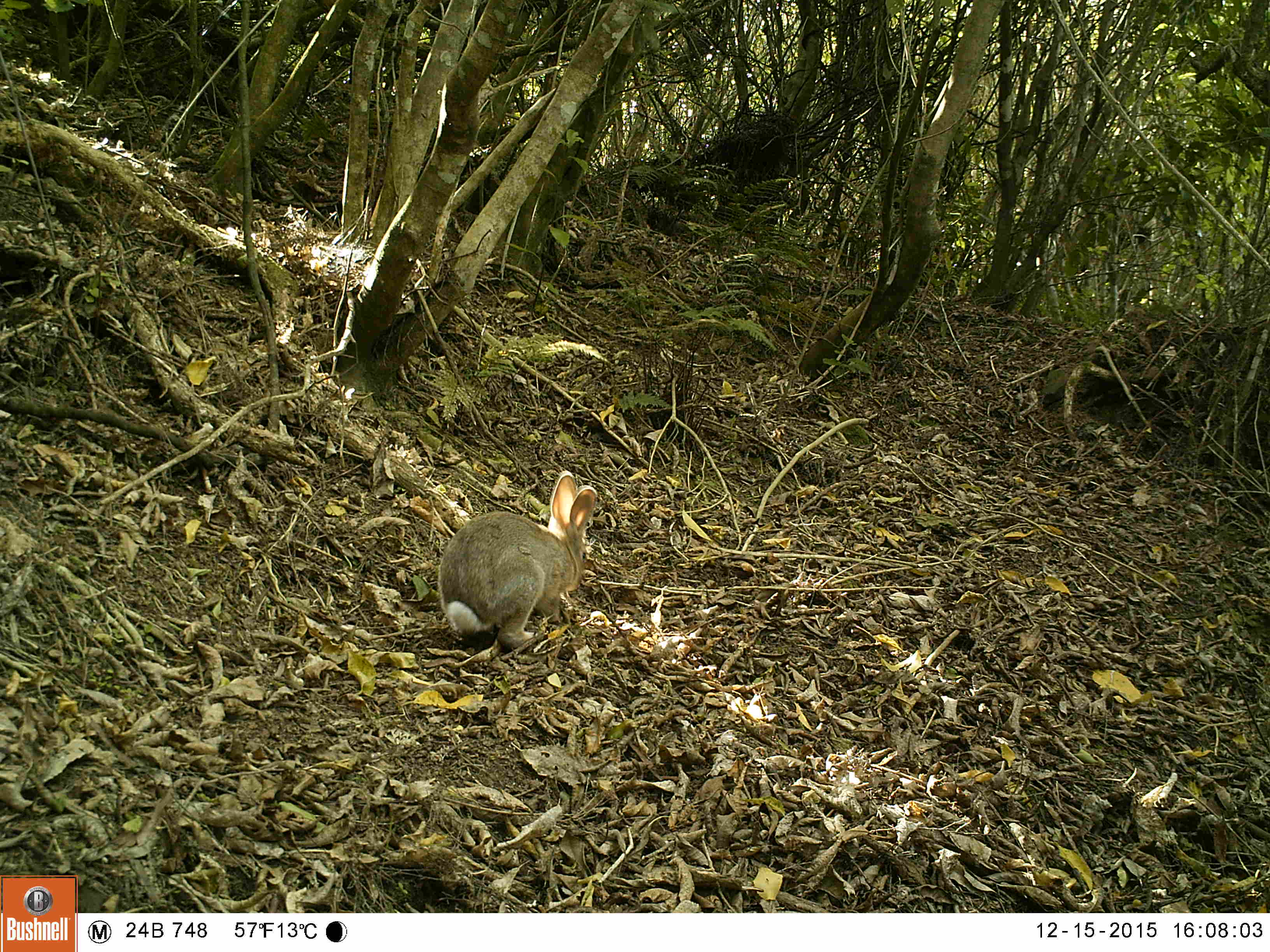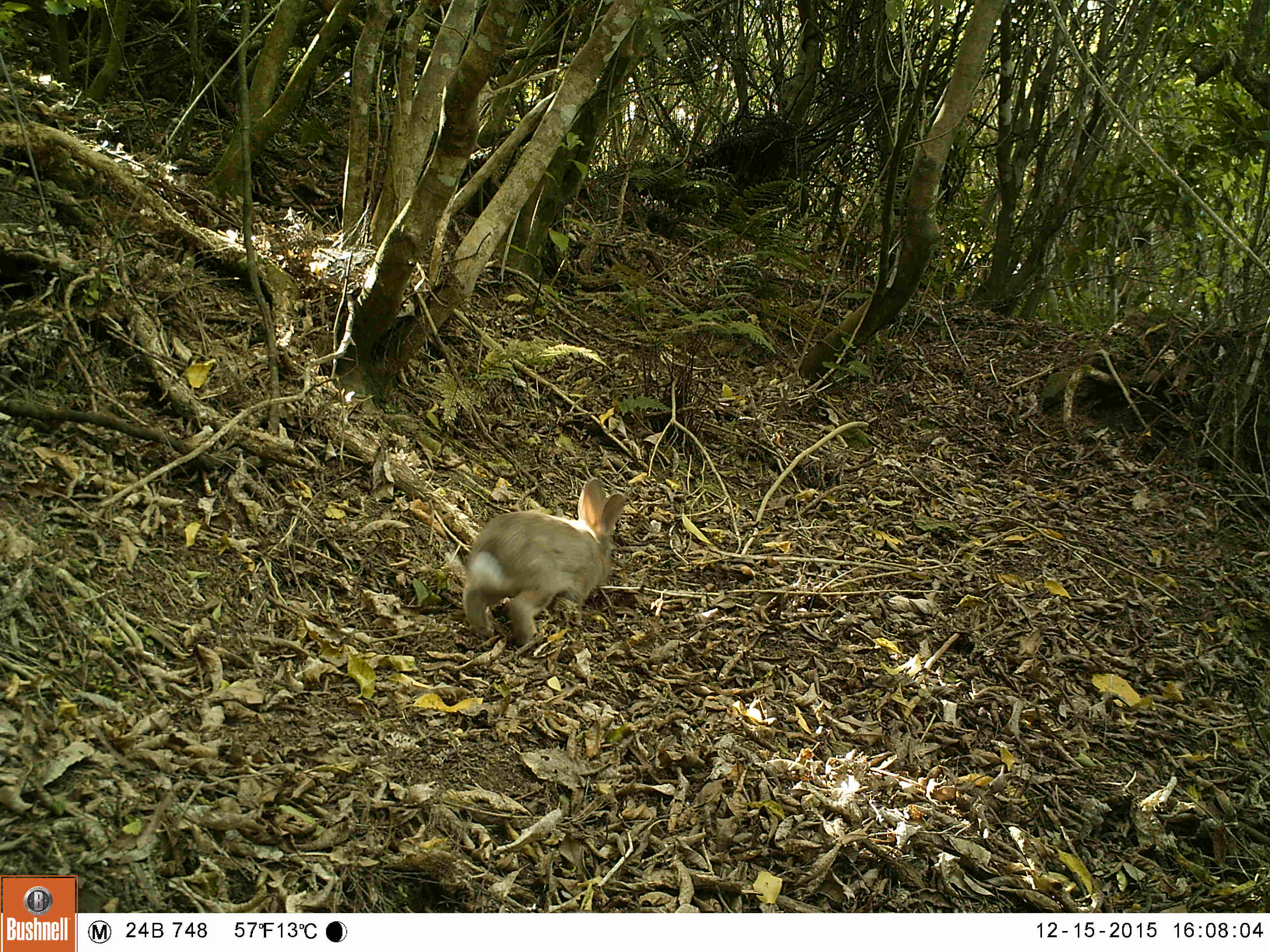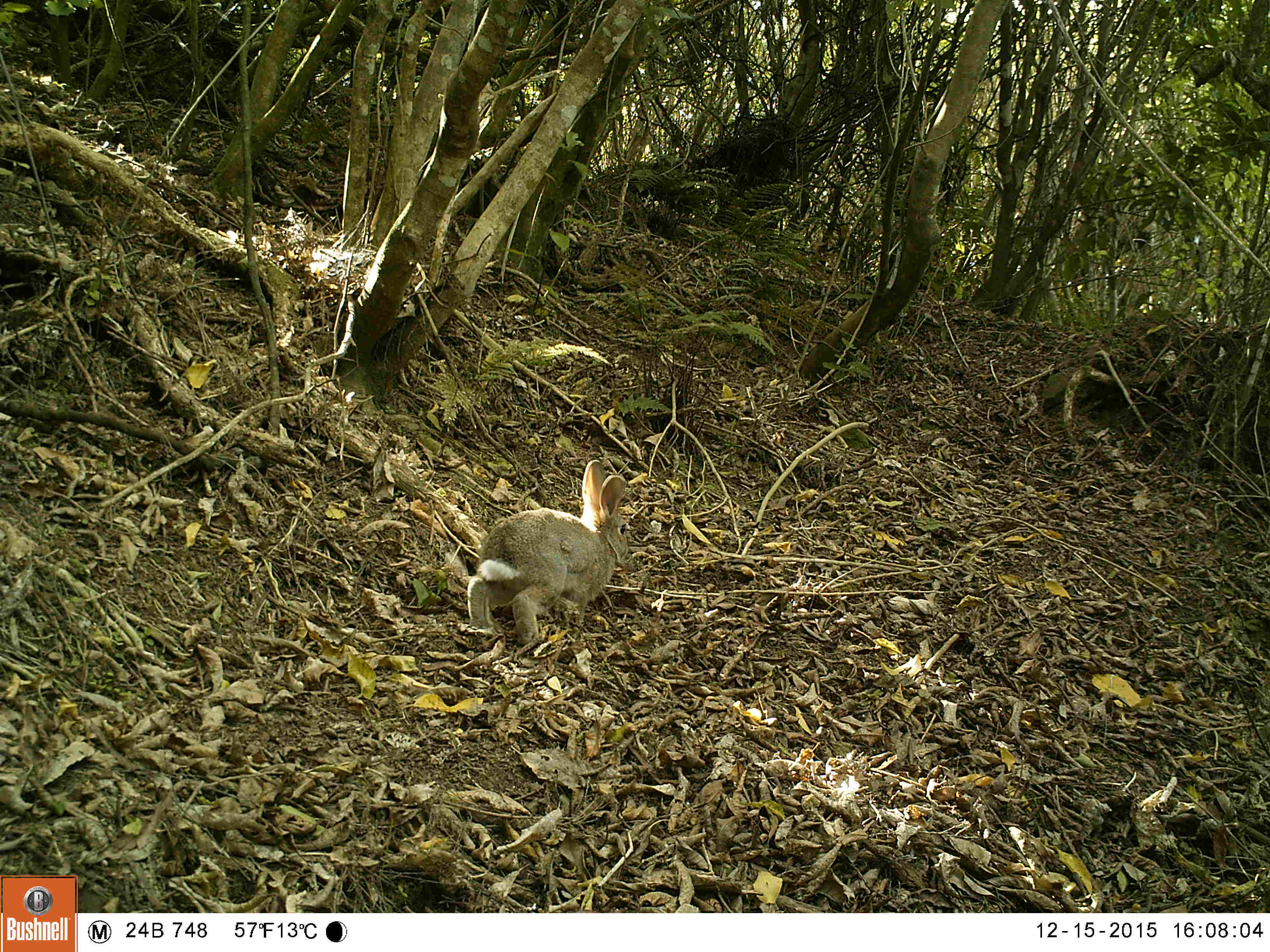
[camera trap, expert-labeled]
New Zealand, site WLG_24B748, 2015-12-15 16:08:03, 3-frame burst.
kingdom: Animalia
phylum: Chordata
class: Mammalia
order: Lagomorpha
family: Leporidae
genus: Oryctolagus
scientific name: Oryctolagus cuniculus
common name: european rabbit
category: rabbit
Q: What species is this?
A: Rabbit (european rabbit) (Oryctolagus cuniculus).